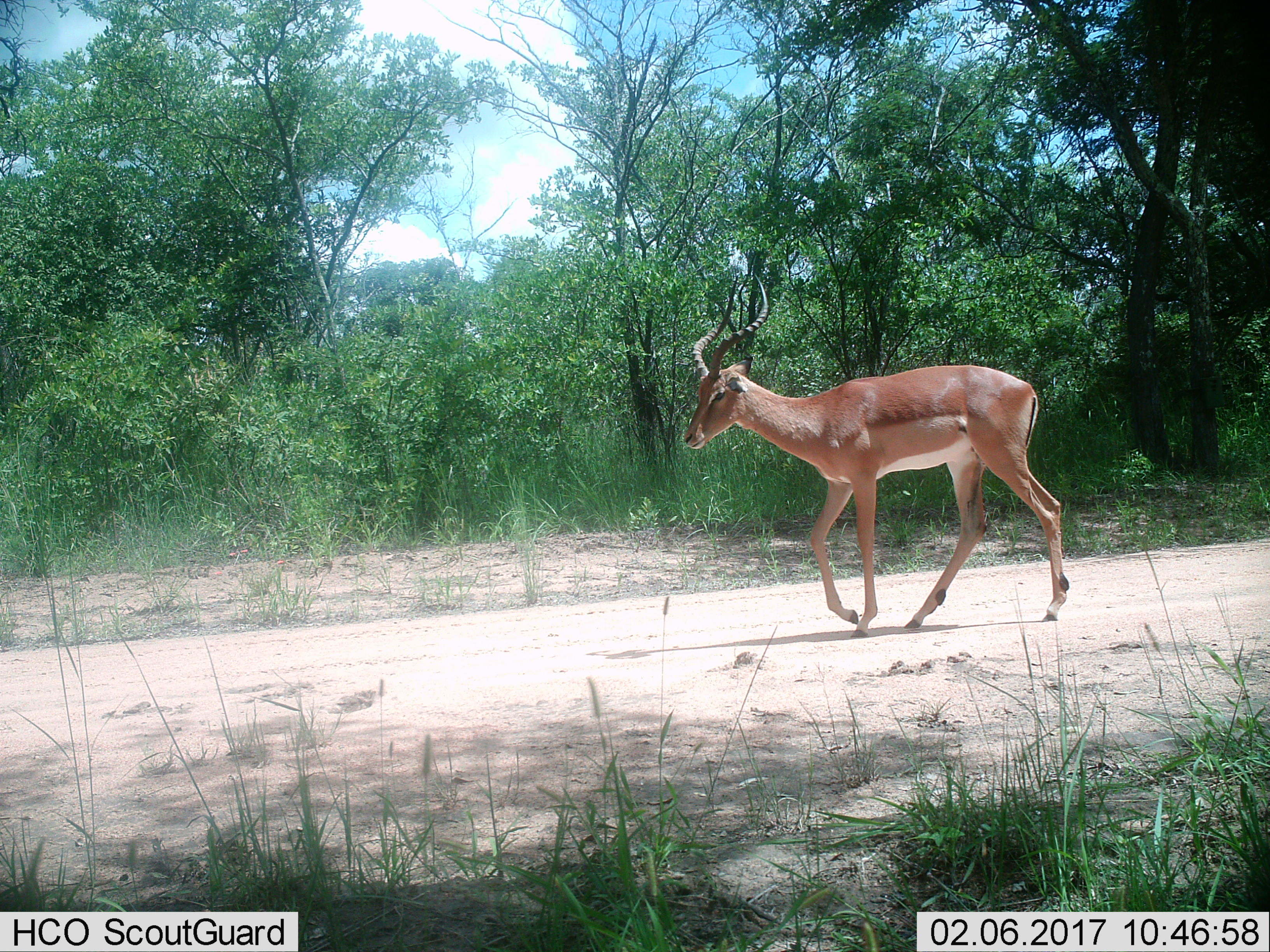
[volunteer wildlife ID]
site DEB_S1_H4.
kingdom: Animalia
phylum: Chordata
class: Mammalia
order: Artiodactyla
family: Bovidae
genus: Aepyceros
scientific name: Aepyceros melampus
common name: impala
Impala (Aepyceros melampus), count 1. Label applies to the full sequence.